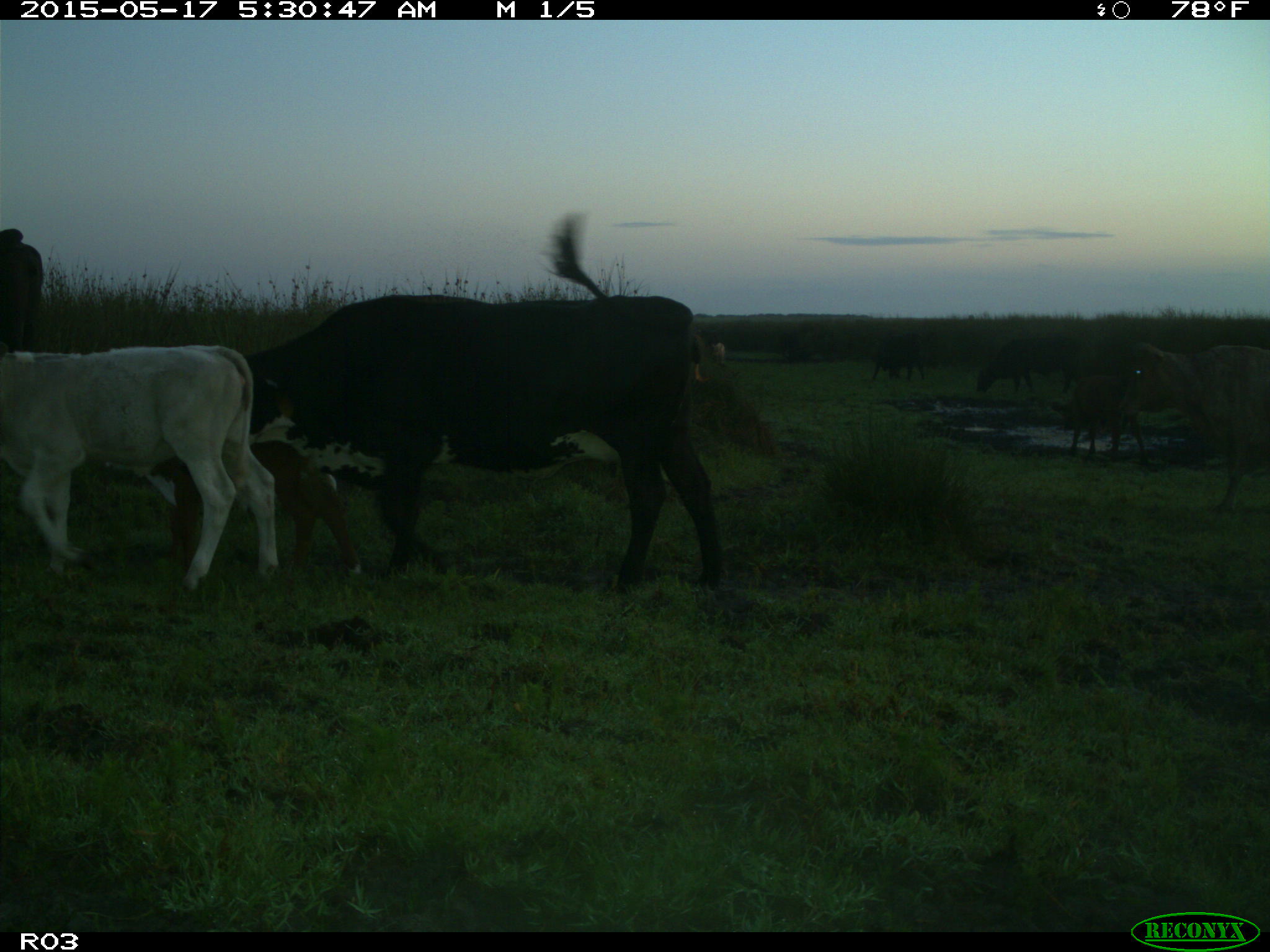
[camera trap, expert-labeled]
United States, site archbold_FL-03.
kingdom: Animalia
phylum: Chordata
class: Mammalia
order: Artiodactyla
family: Bovidae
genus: Bos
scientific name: Bos taurus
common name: domestic cow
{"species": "Bos taurus (domestic cow)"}